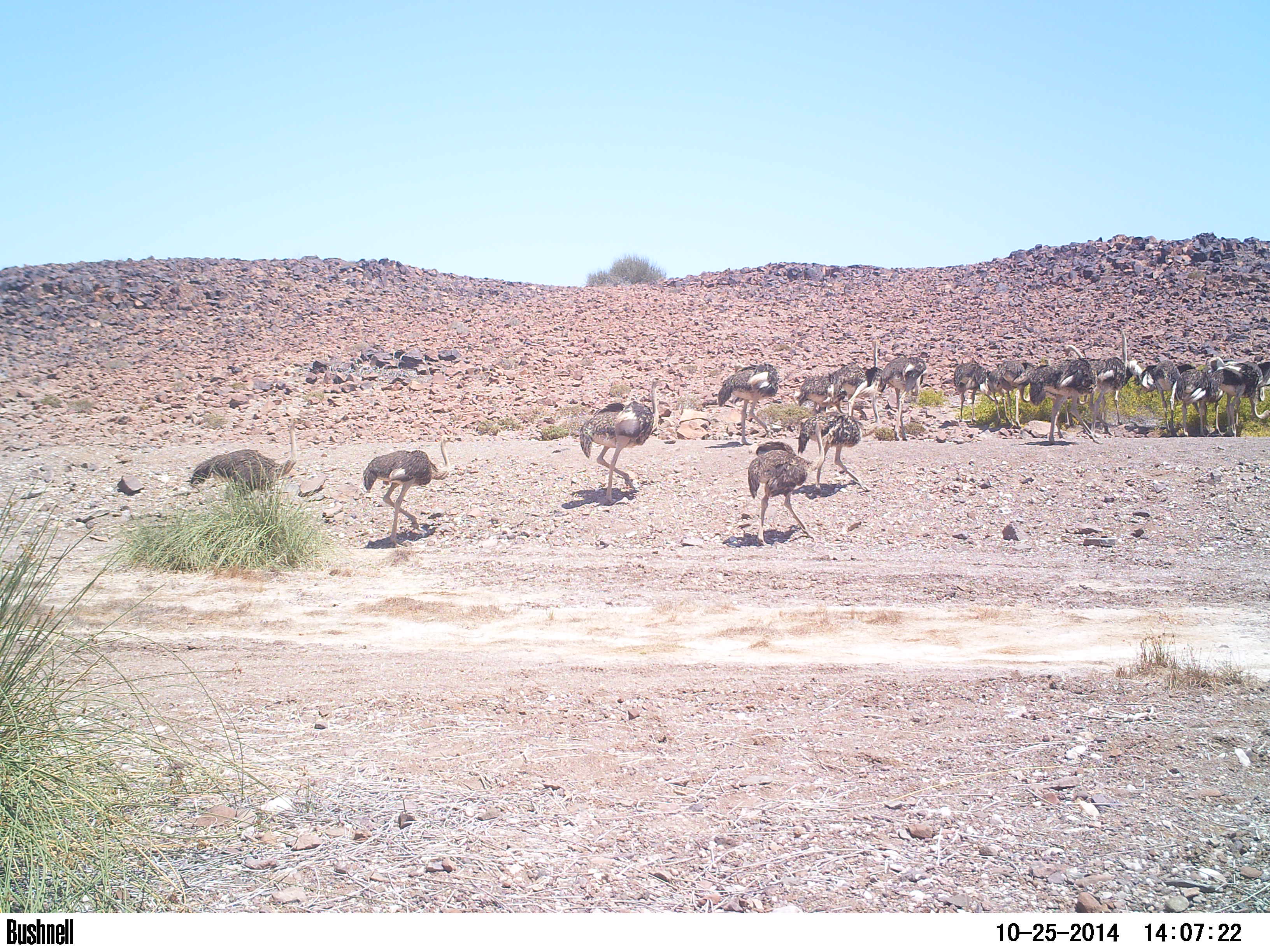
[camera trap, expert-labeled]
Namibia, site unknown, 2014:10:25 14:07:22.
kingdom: Animalia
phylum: Chordata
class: Aves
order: Struthioniformes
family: Struthionidae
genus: Struthio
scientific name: Struthio camelus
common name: common ostrich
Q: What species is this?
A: Struthio camelus (common ostrich).